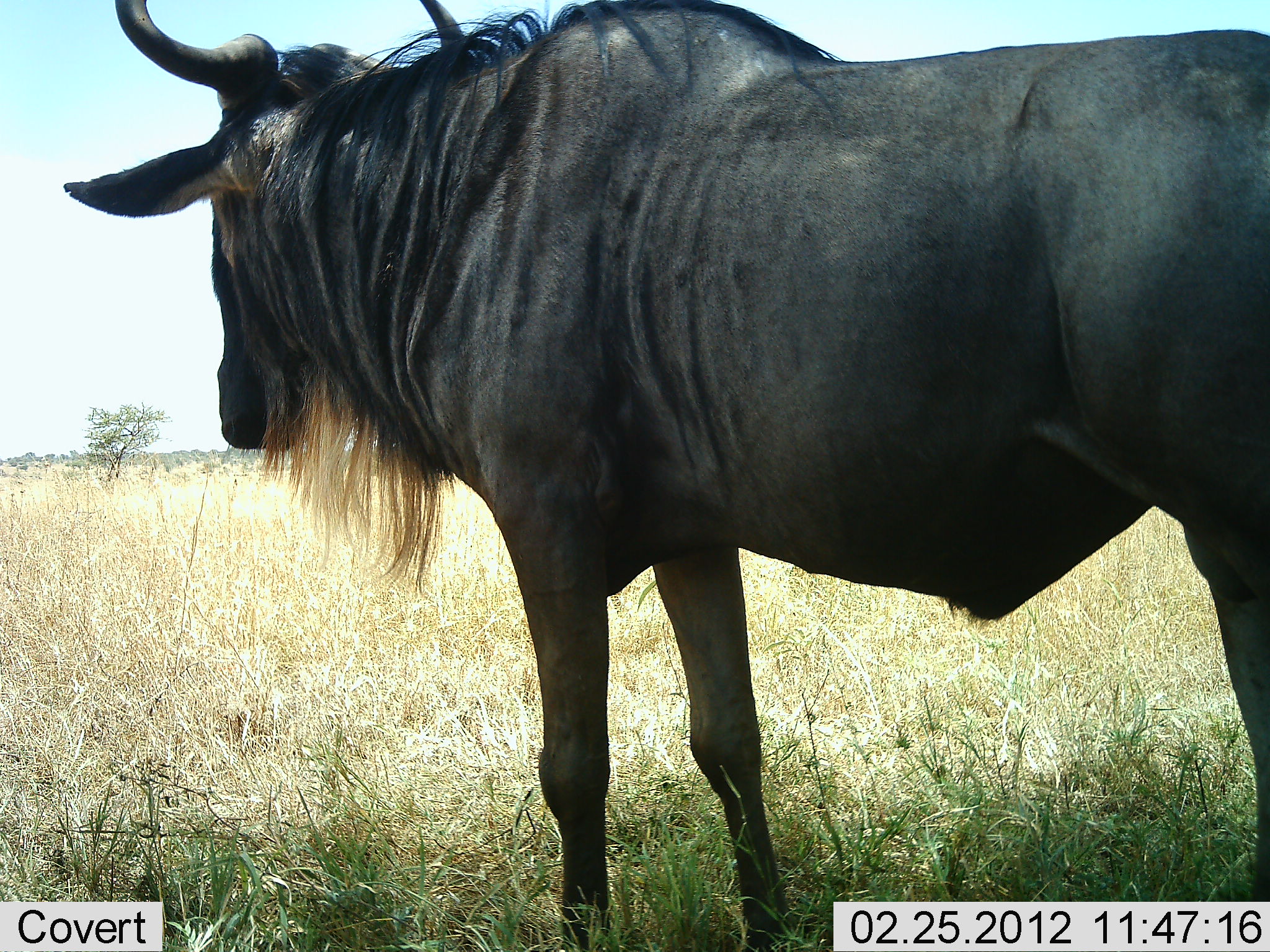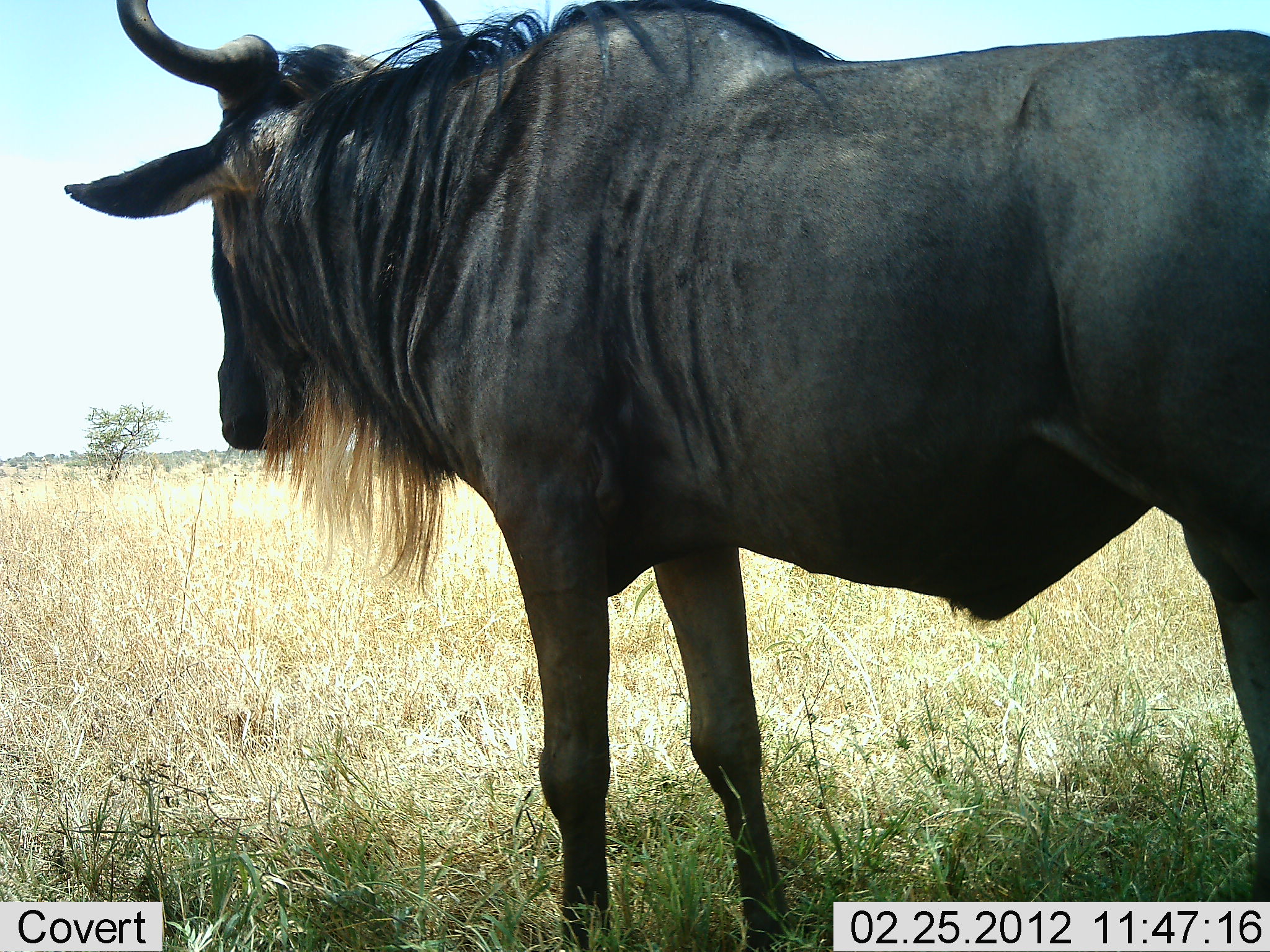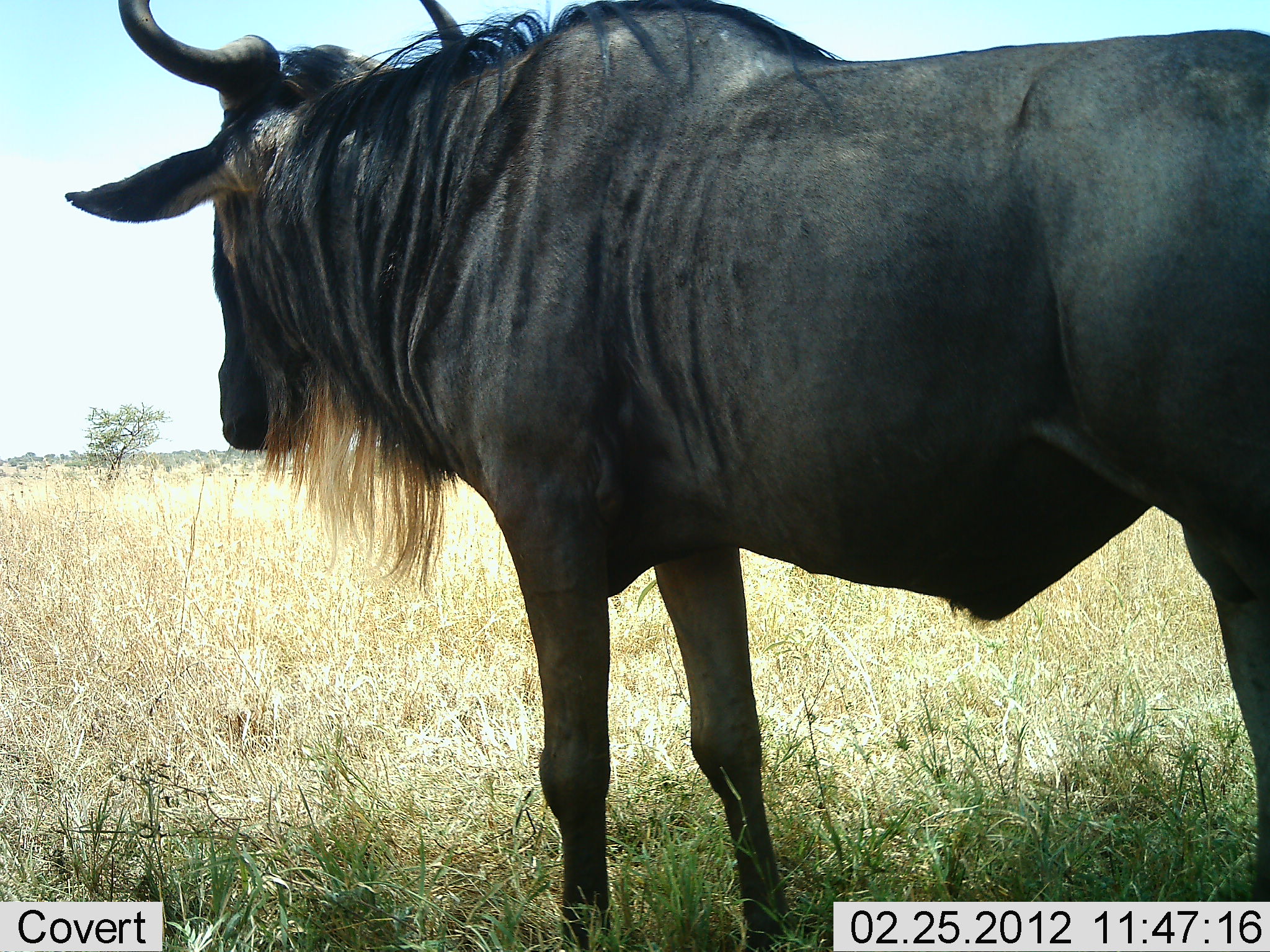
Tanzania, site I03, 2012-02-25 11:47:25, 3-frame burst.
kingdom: Animalia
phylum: Chordata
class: Mammalia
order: Artiodactyla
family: Bovidae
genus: Connochaetes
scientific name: Connochaetes taurinus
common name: blue wildebeest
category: wildebeest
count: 1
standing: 100%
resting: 0%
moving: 0%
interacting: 0%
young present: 0%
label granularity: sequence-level